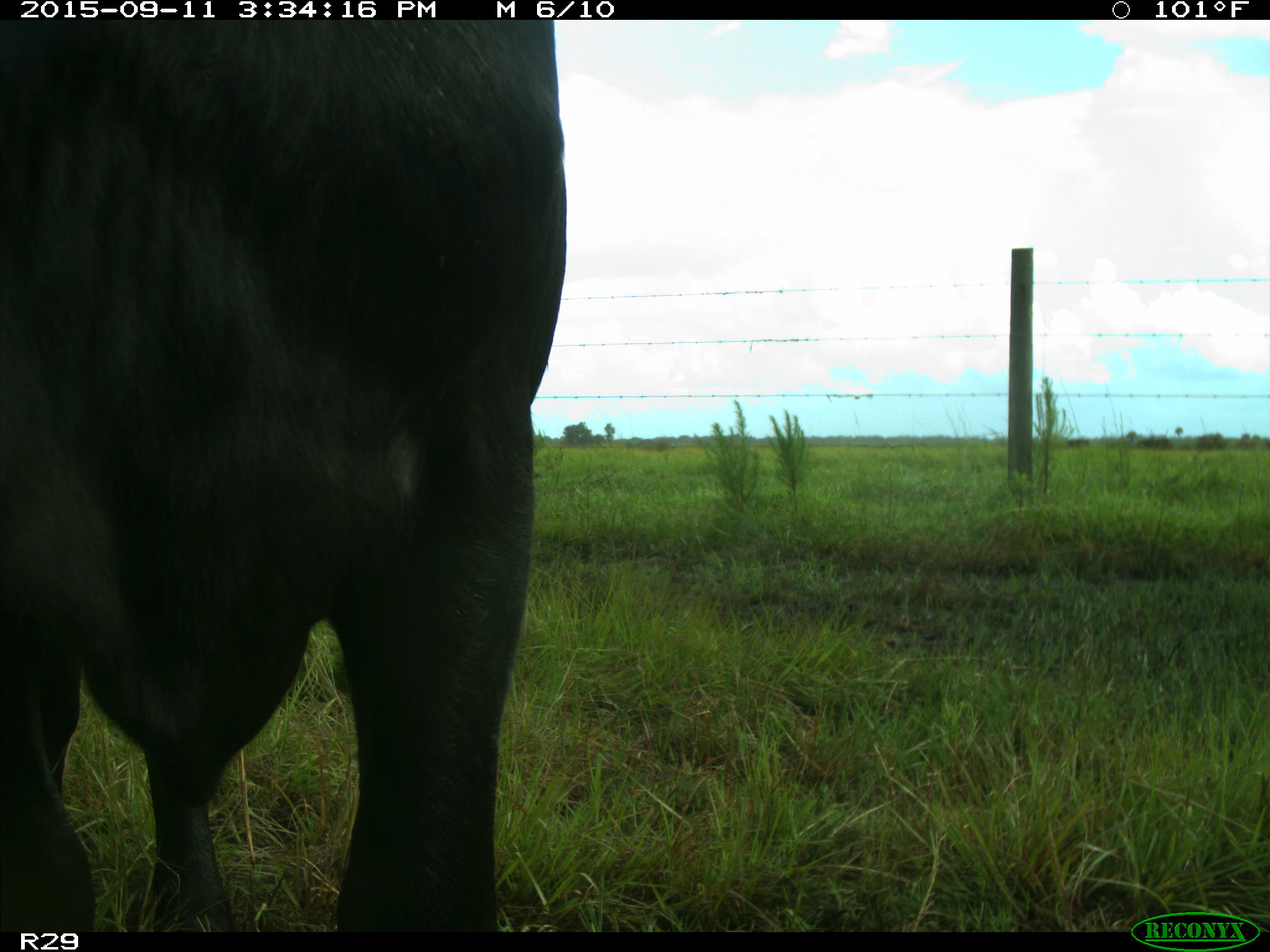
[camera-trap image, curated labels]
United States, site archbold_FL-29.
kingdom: Animalia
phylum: Chordata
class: Mammalia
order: Artiodactyla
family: Bovidae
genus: Bos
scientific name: Bos taurus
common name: domestic cow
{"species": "Bos taurus (domestic cow)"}